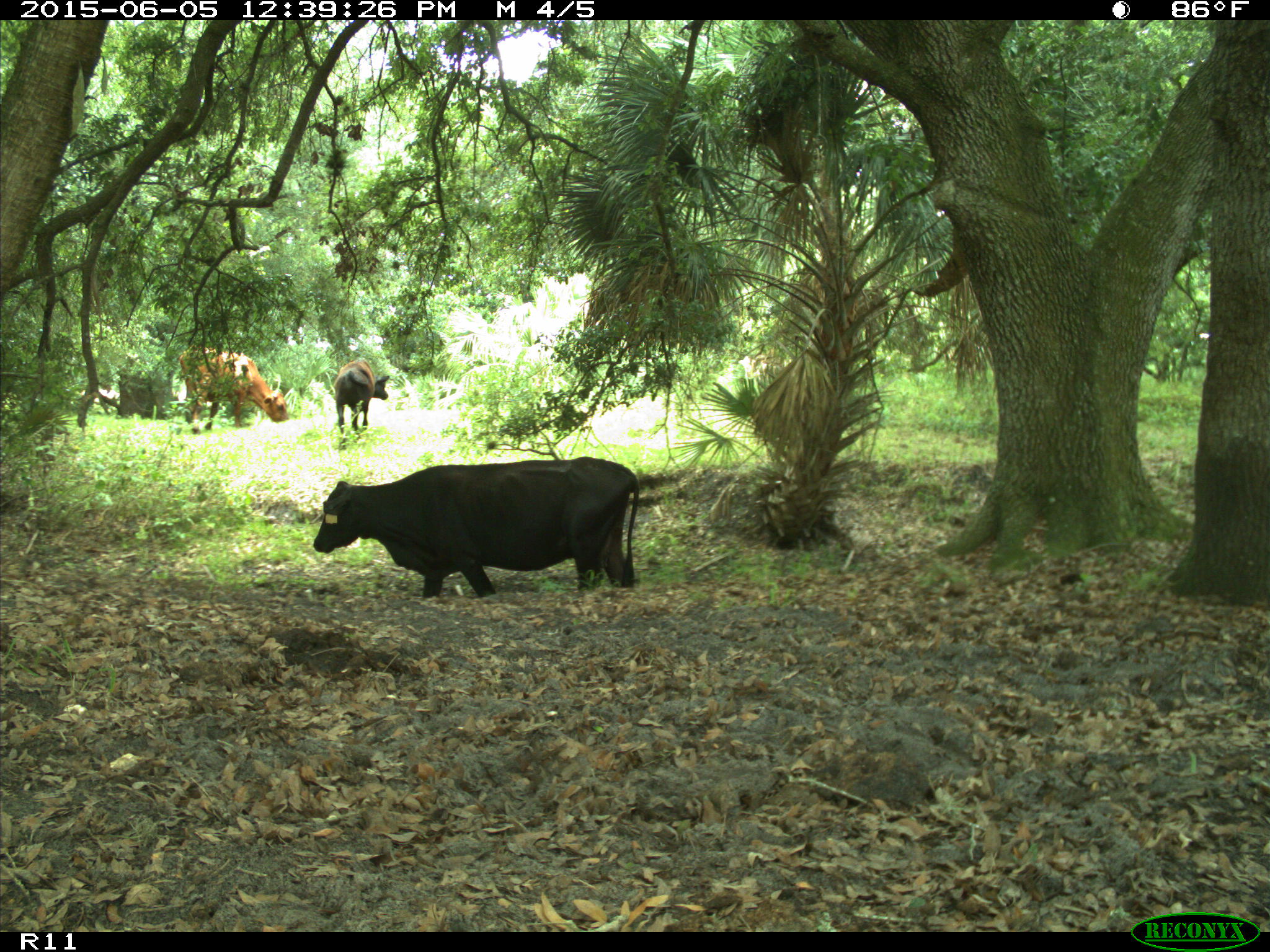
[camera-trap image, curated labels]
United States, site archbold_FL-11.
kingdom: Animalia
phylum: Chordata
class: Mammalia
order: Artiodactyla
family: Bovidae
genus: Bos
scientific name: Bos taurus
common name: domestic cow